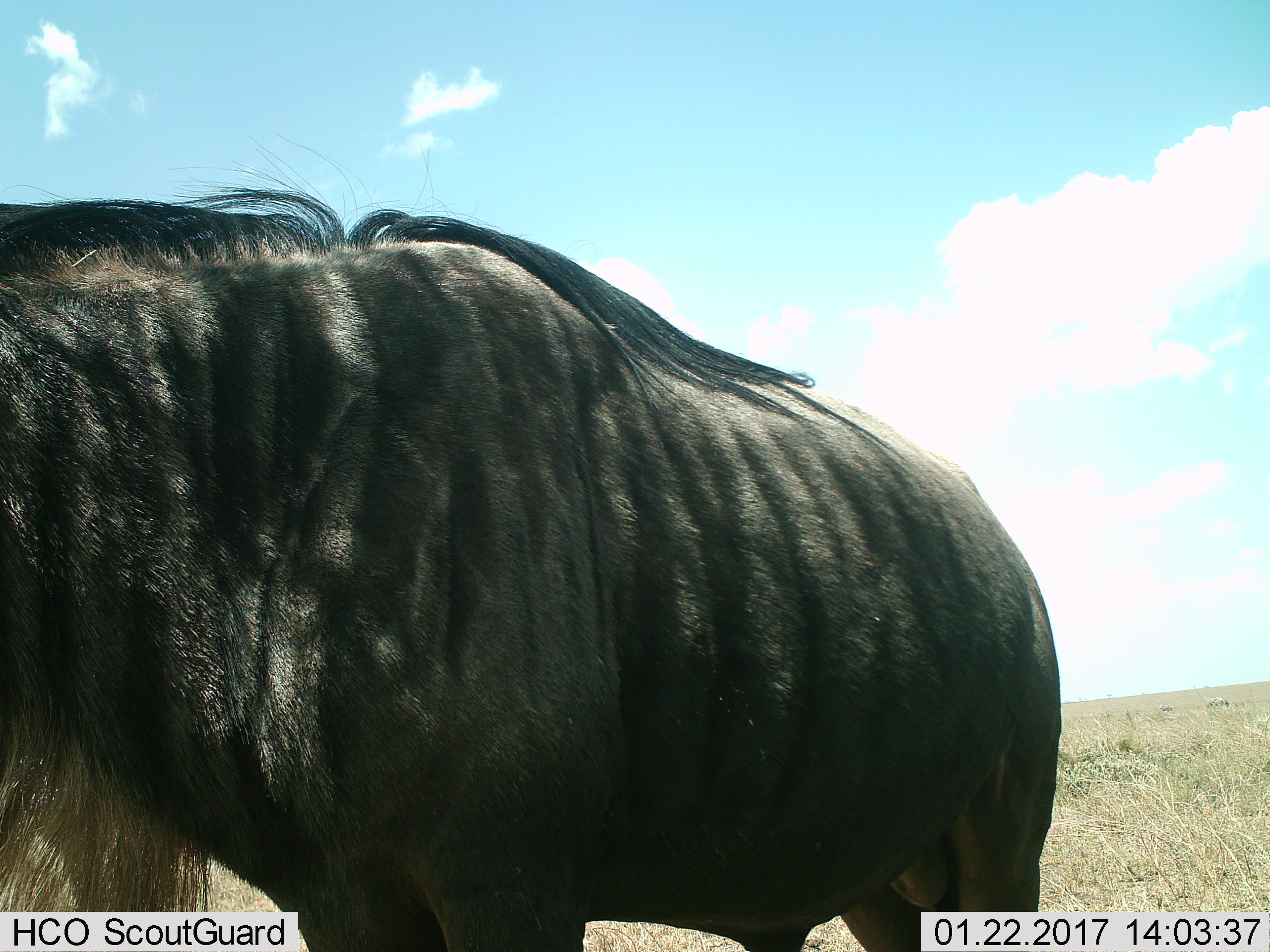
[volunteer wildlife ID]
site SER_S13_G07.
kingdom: Animalia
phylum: Chordata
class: Mammalia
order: Artiodactyla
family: Bovidae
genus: Connochaetes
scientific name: Connochaetes taurinus taurinus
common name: blue wildebeest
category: wildebeestblue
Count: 1.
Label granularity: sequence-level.